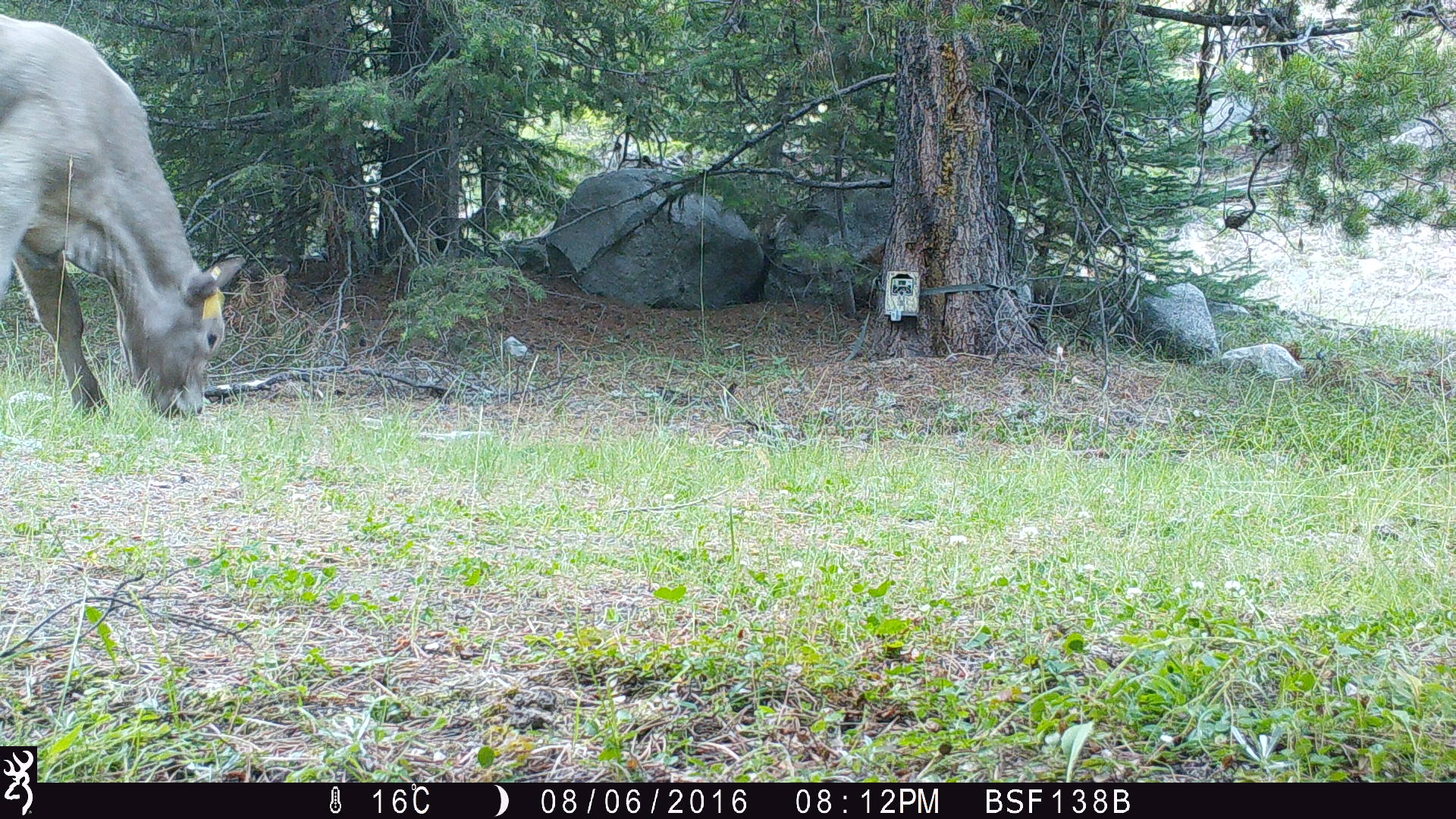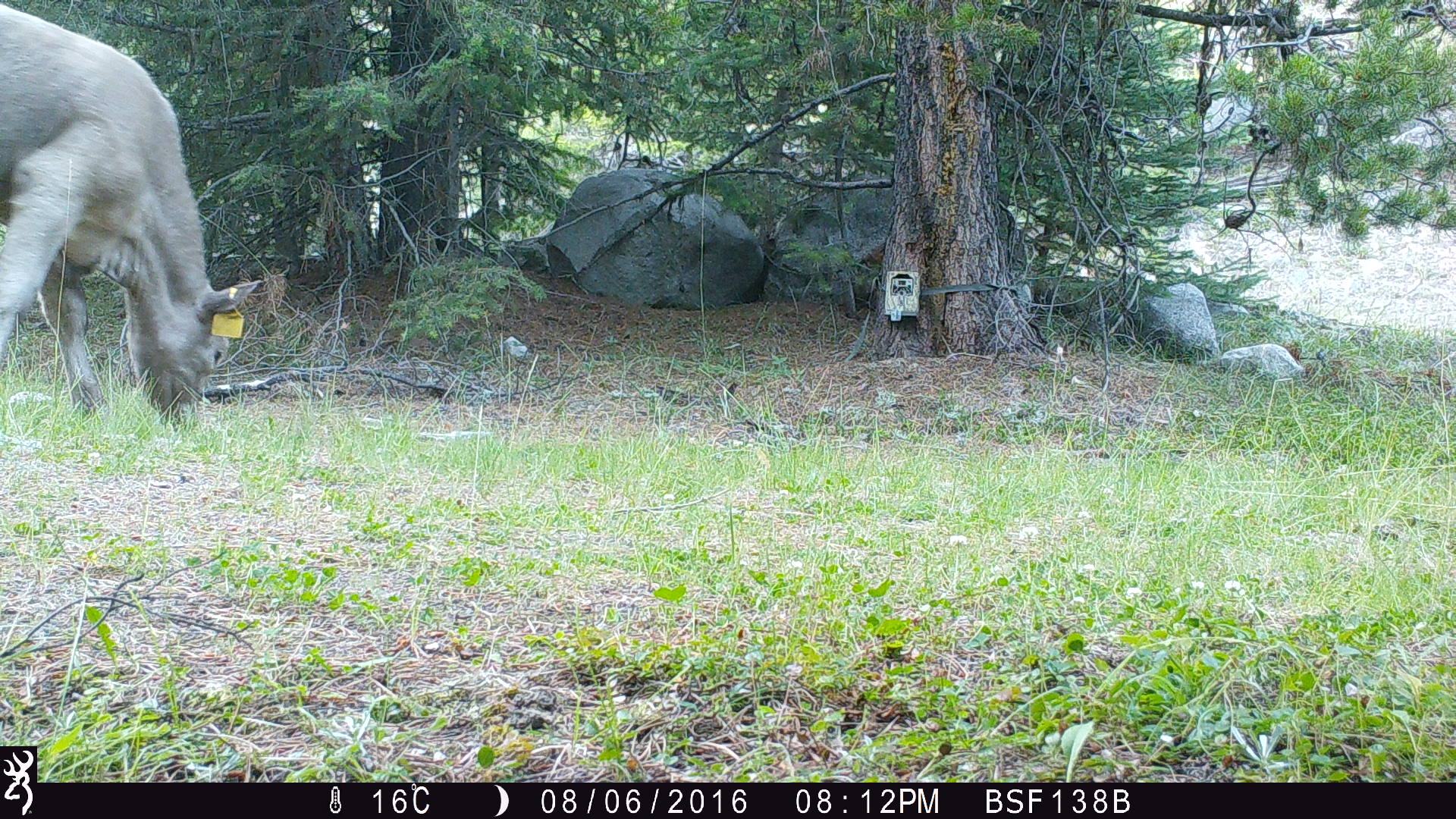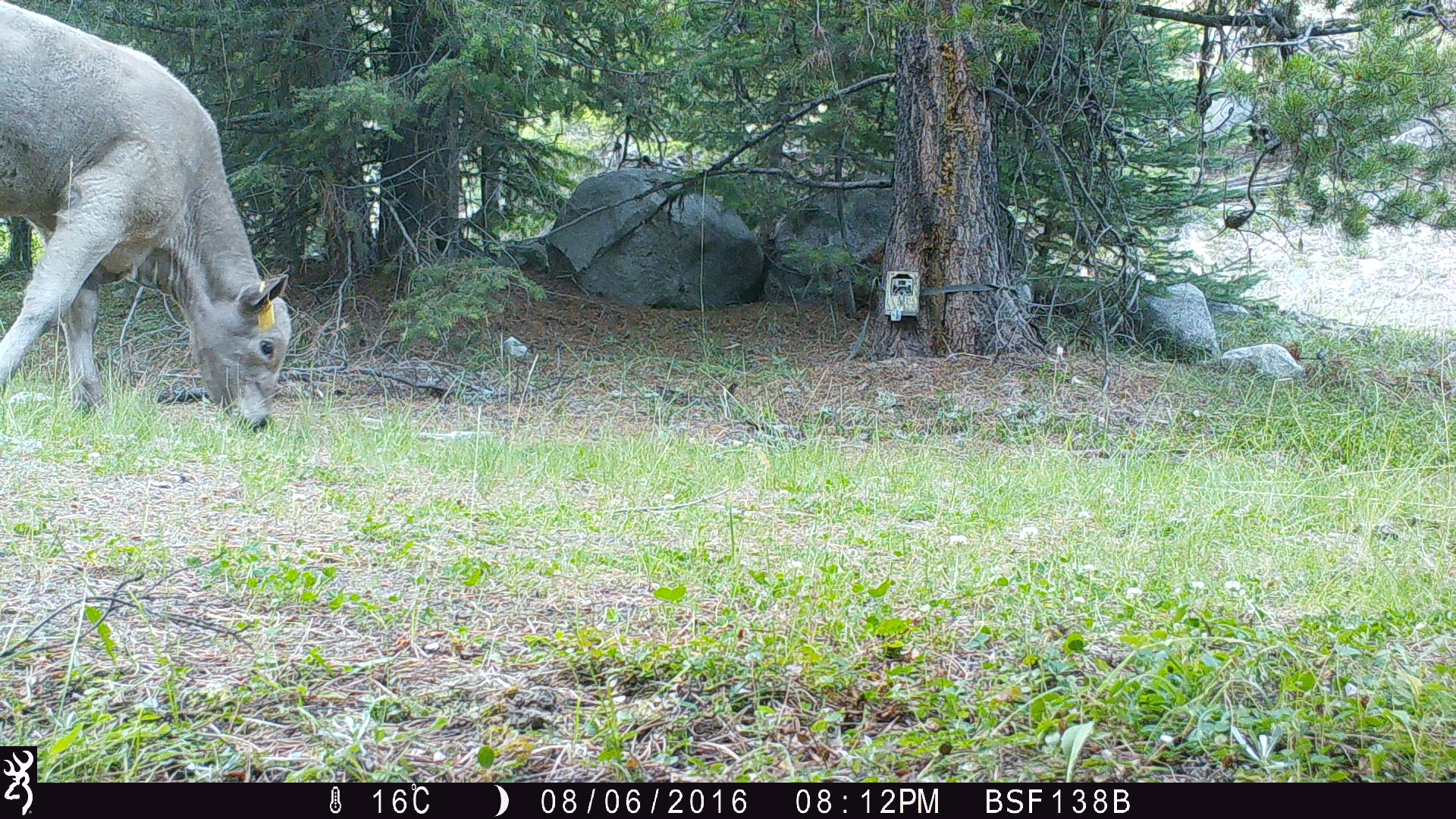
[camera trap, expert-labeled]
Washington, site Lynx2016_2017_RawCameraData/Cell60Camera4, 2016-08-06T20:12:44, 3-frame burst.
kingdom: Animalia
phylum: Chordata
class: Mammalia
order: Artiodactyla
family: Bovidae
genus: Bos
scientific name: Bos taurus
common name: domestic cattle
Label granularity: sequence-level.